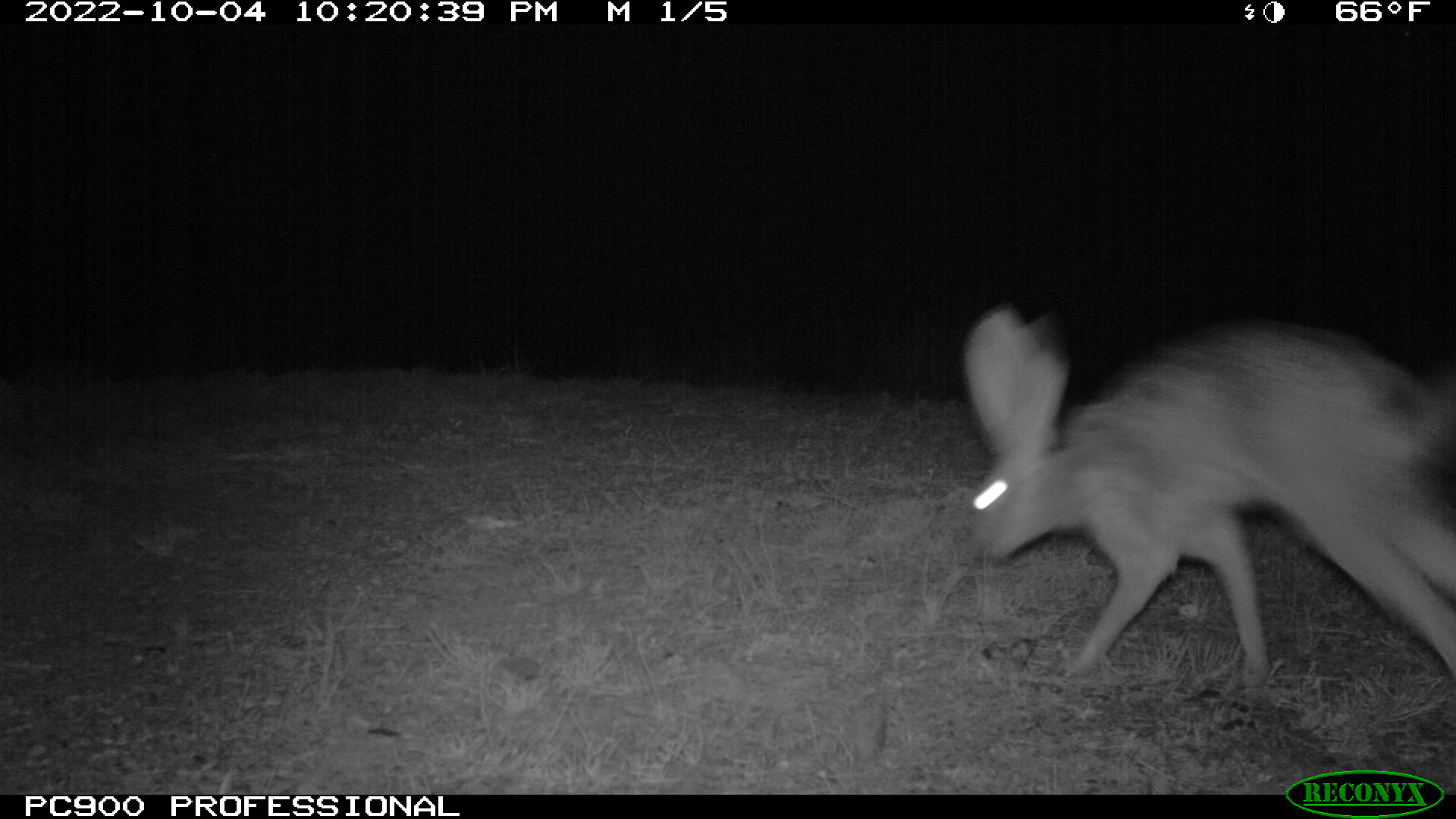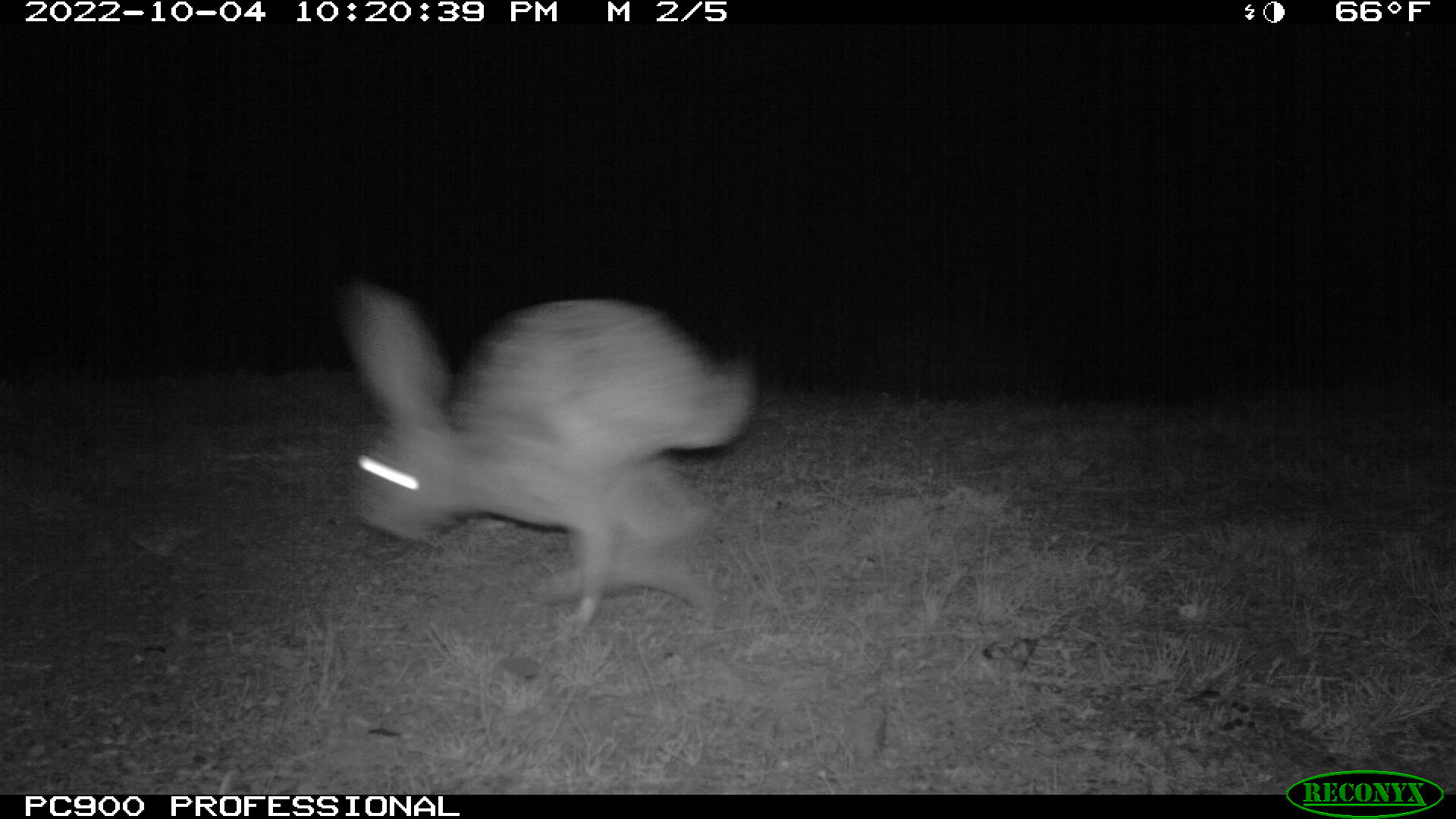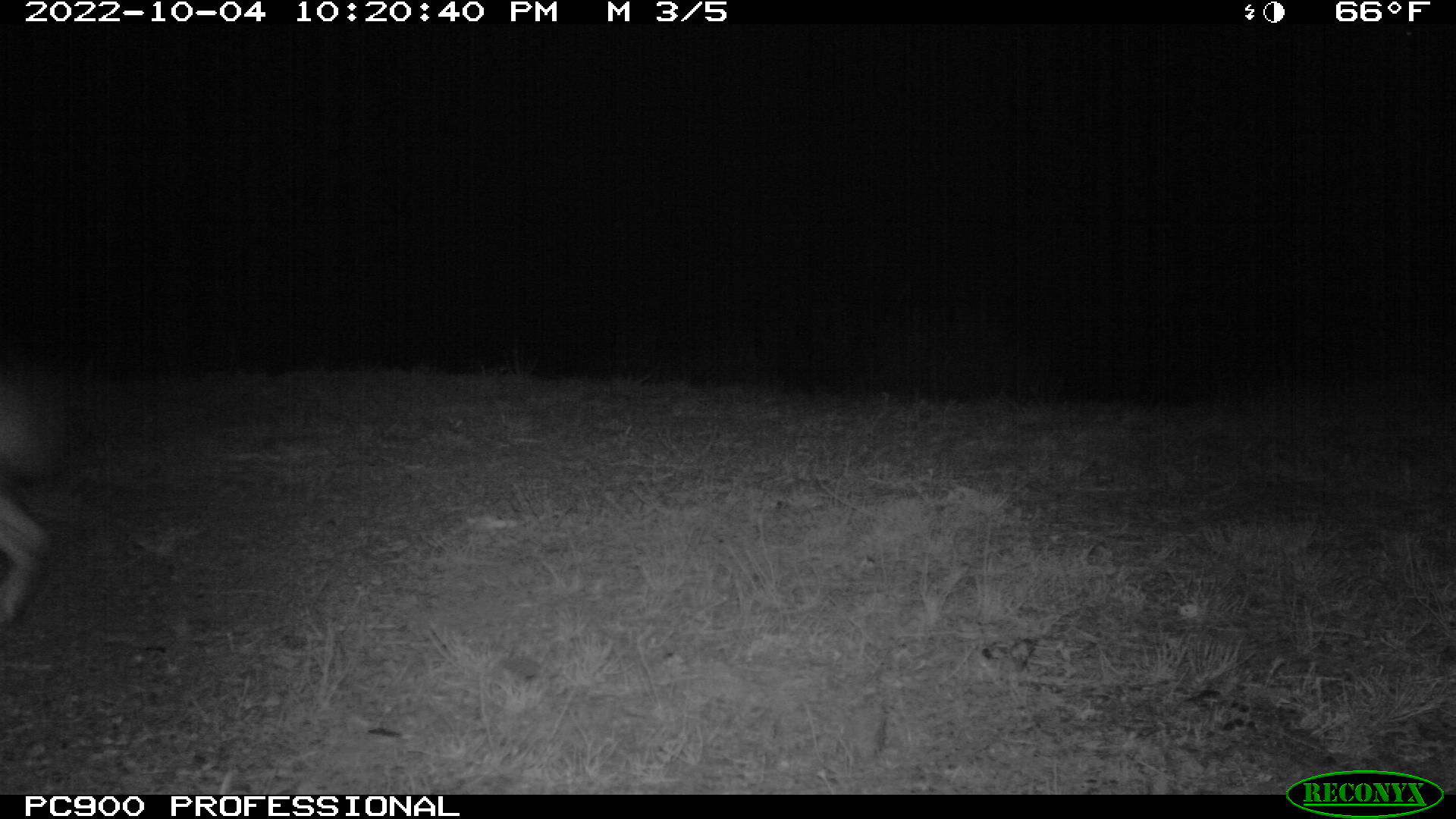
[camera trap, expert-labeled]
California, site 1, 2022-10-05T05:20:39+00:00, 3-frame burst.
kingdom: Animalia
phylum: Chordata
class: Mammalia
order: Lagomorpha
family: Leporidae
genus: Lepus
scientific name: Lepus californicus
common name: black-tailed jackrabbit